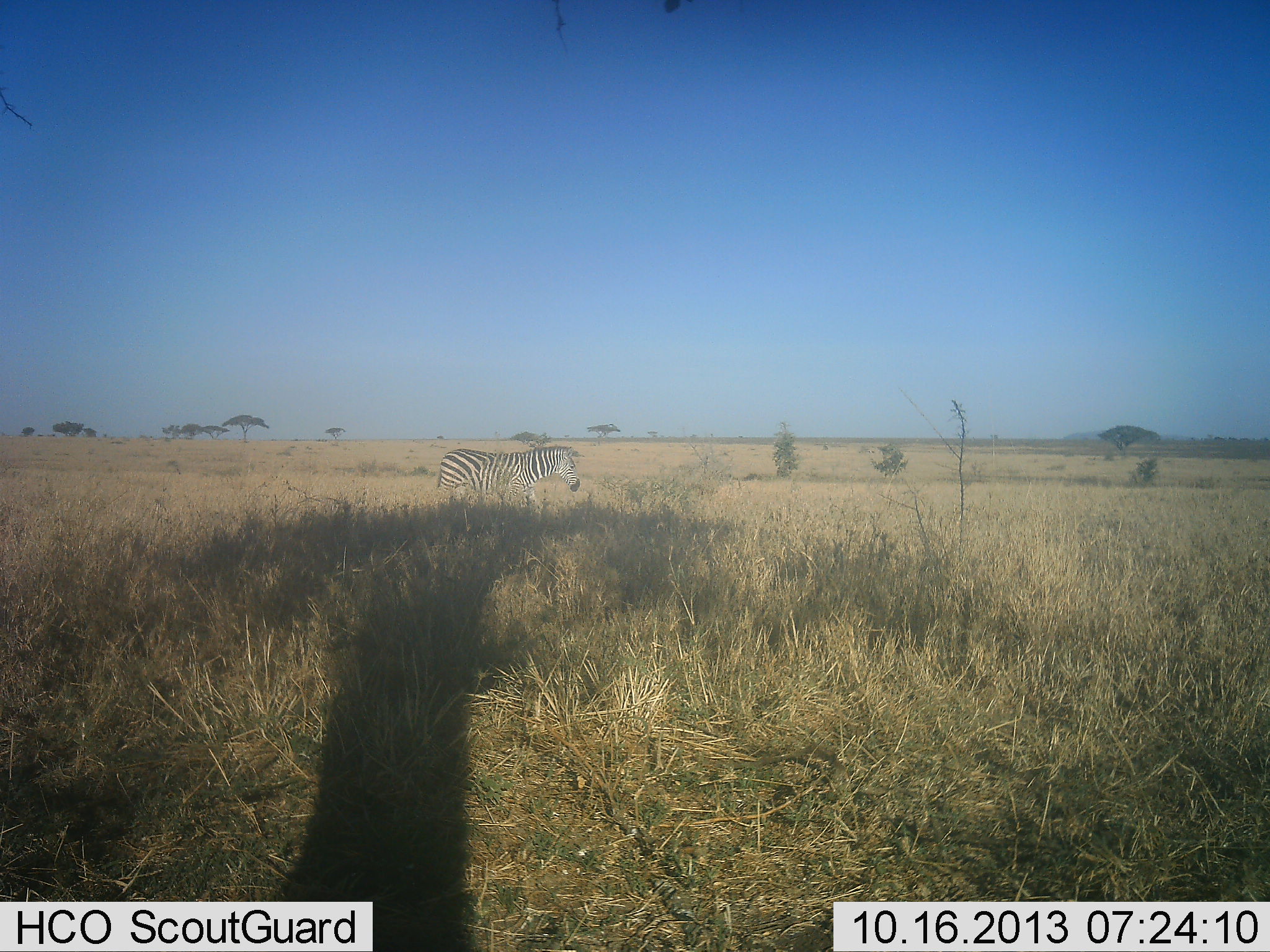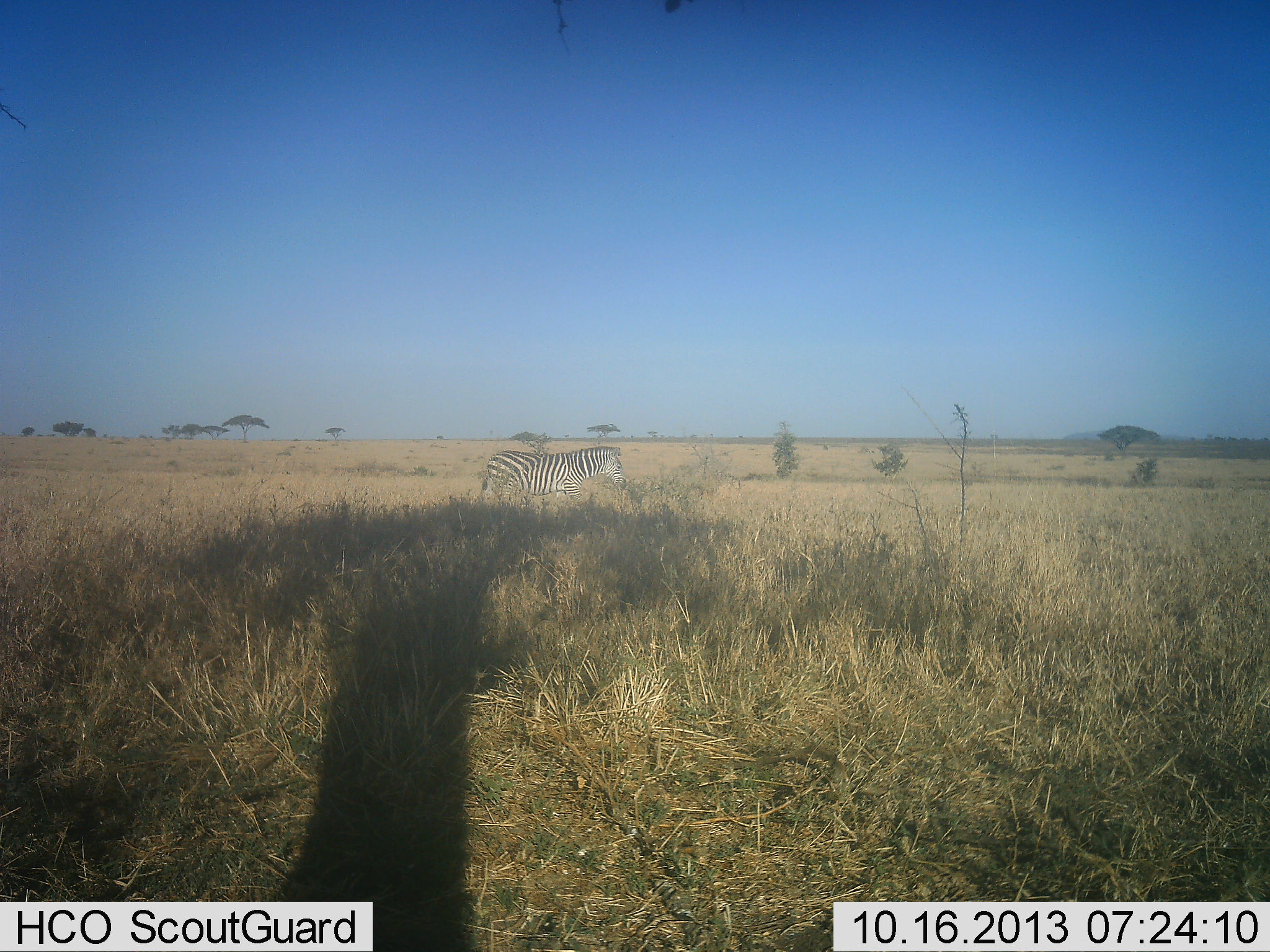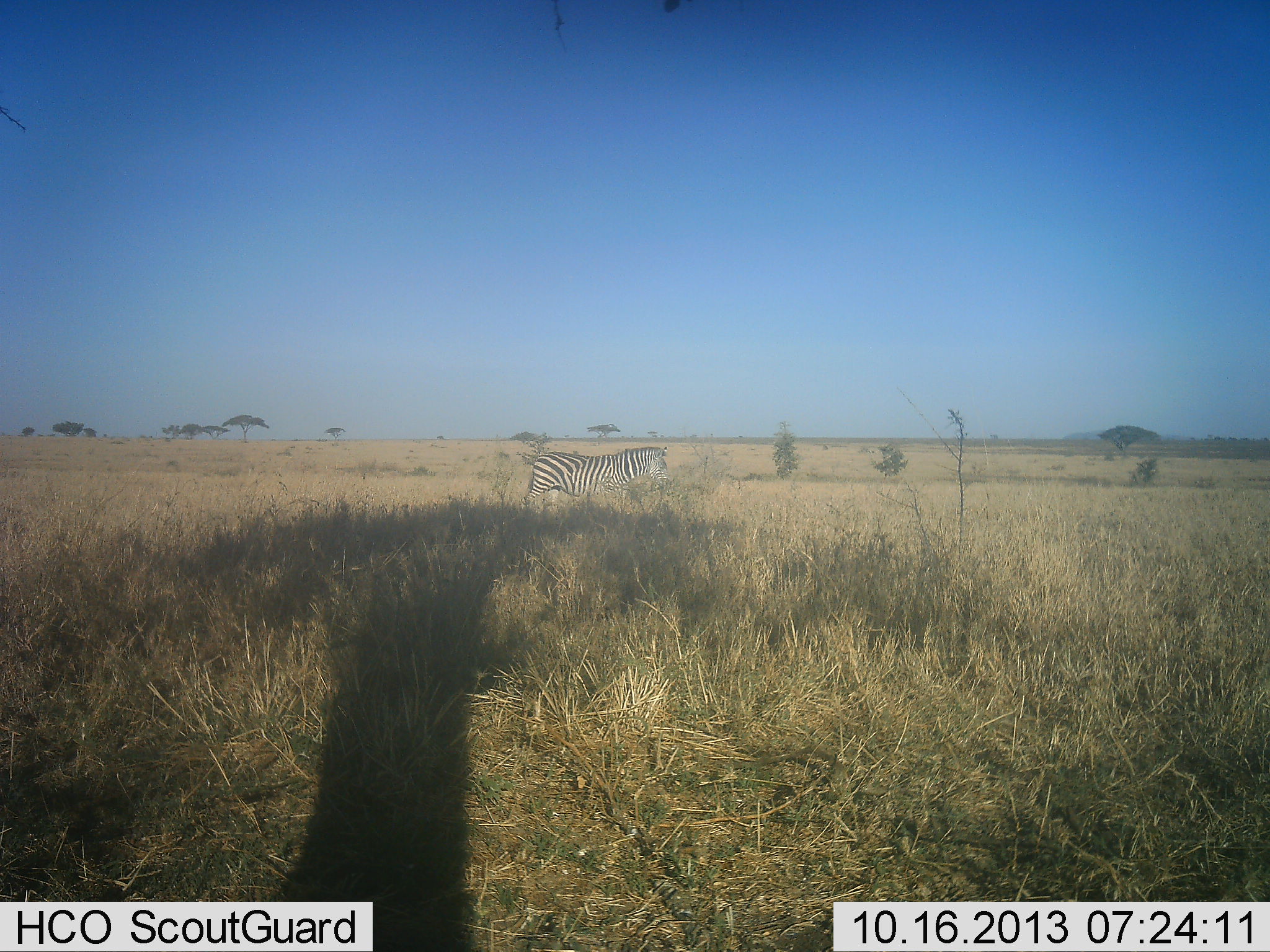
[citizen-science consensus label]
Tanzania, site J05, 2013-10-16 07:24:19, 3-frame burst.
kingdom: Animalia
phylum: Chordata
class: Mammalia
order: Perissodactyla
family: Equidae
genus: Equus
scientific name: Equus quagga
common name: plains zebra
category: zebra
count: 1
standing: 20%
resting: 0%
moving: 90%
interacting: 0%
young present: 0%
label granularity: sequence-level